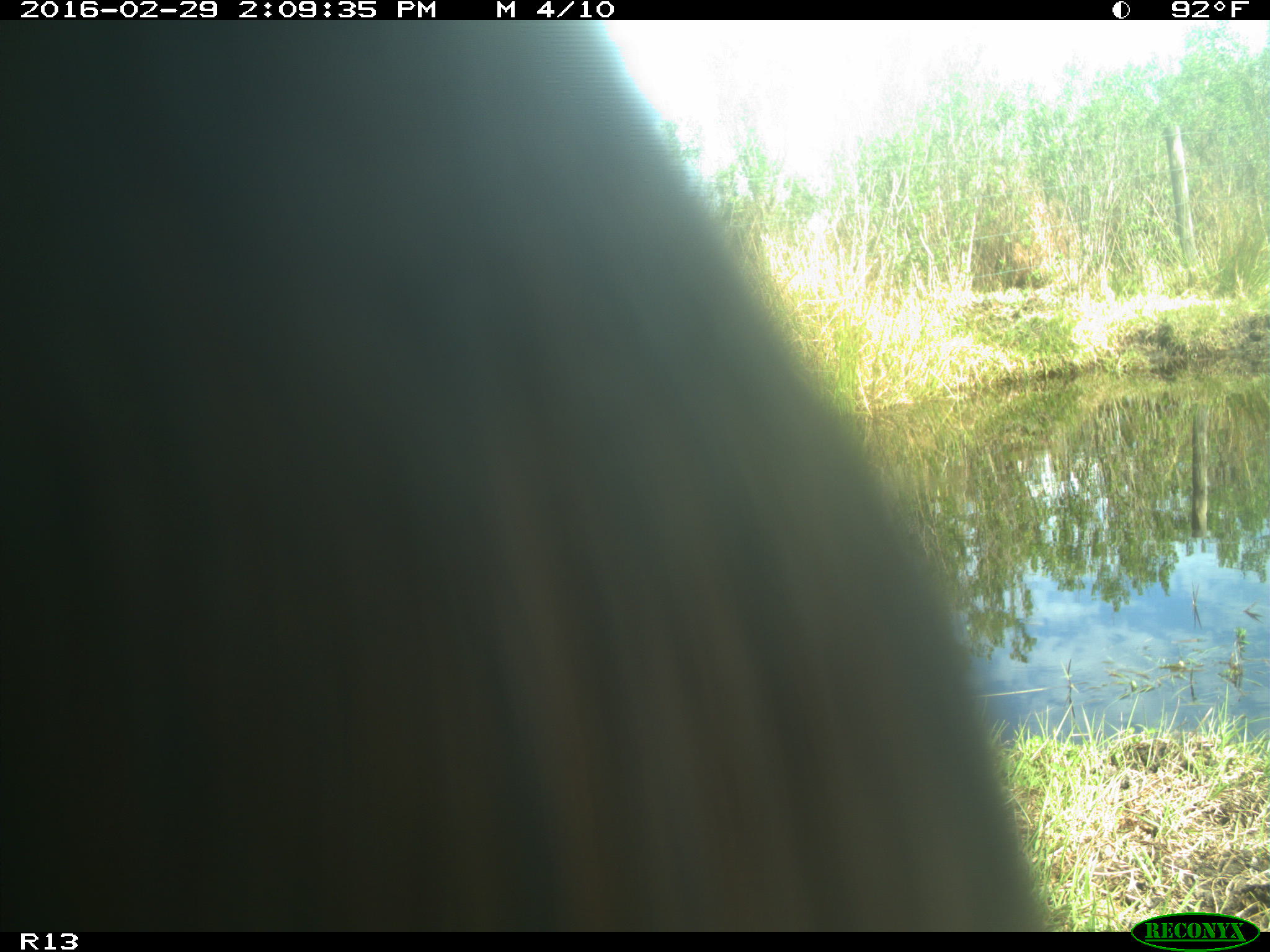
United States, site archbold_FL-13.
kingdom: Animalia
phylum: Chordata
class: Mammalia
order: Artiodactyla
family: Bovidae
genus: Bos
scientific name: Bos taurus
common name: domestic cow